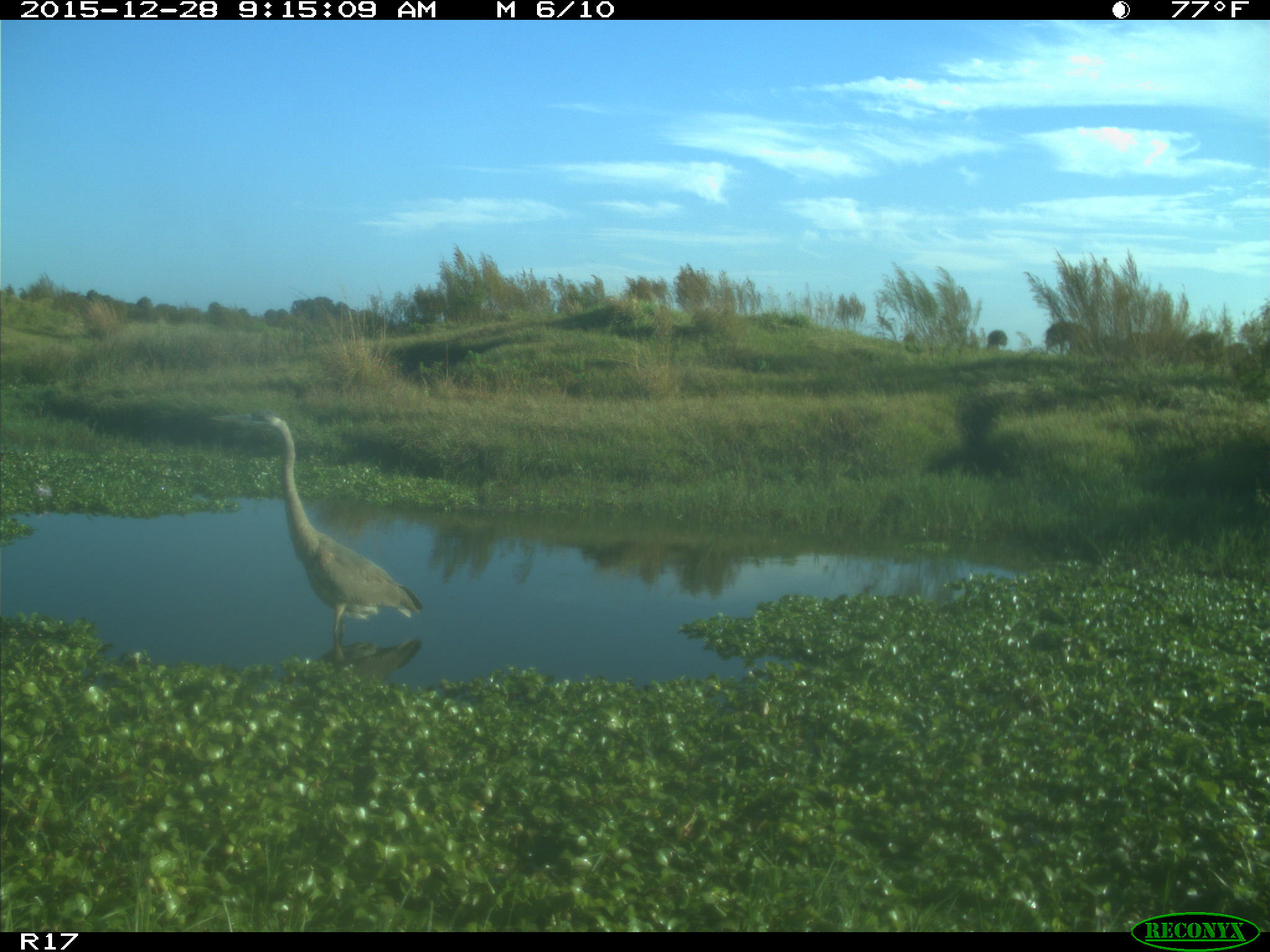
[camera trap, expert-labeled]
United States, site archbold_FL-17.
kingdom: Animalia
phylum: Chordata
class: Aves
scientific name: Aves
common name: birds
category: unidentified bird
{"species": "unidentified bird (birds) (Aves)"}